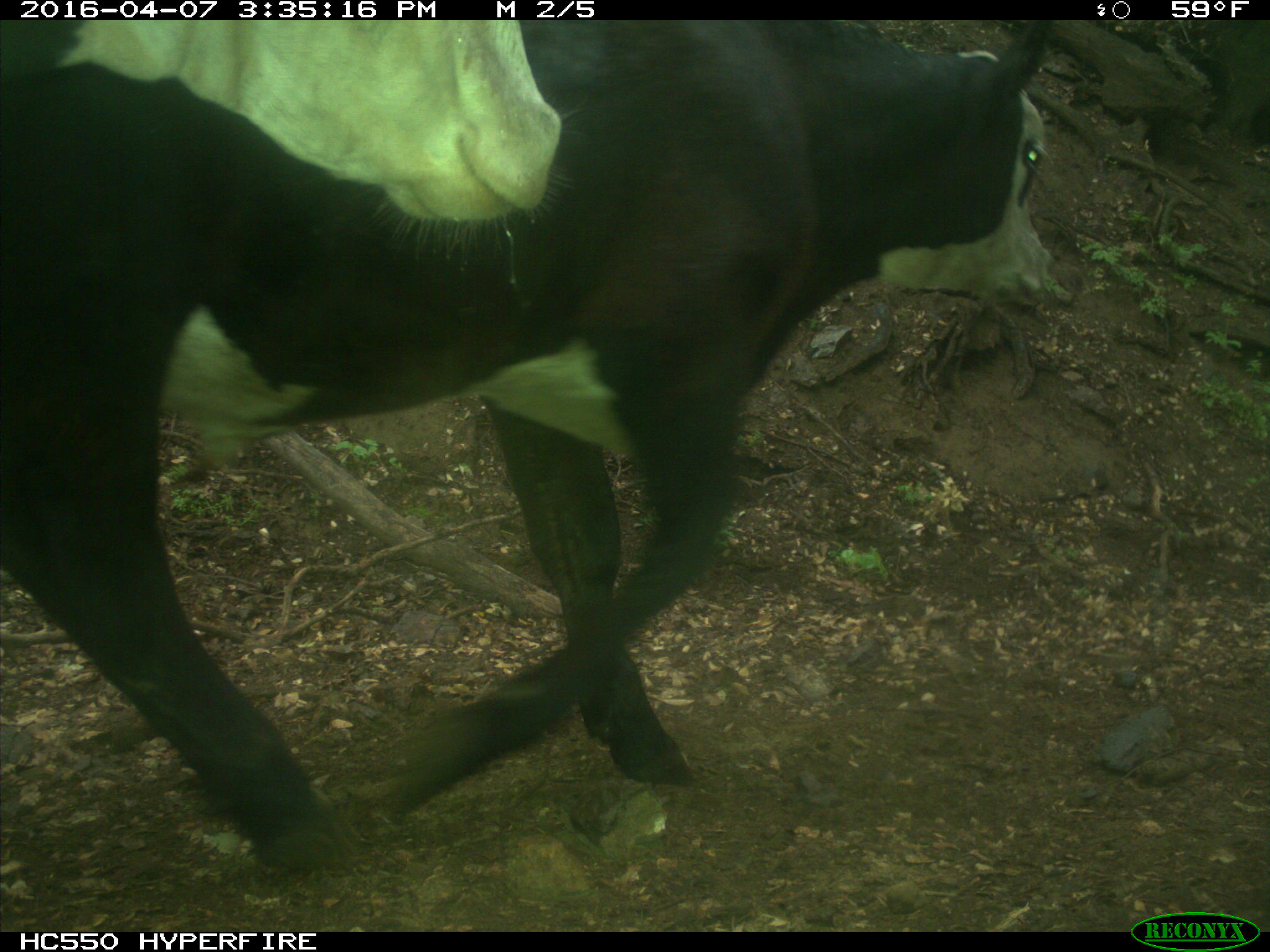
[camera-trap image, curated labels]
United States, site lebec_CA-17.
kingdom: Animalia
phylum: Chordata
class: Mammalia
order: Artiodactyla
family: Bovidae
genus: Bos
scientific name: Bos taurus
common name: domestic cow